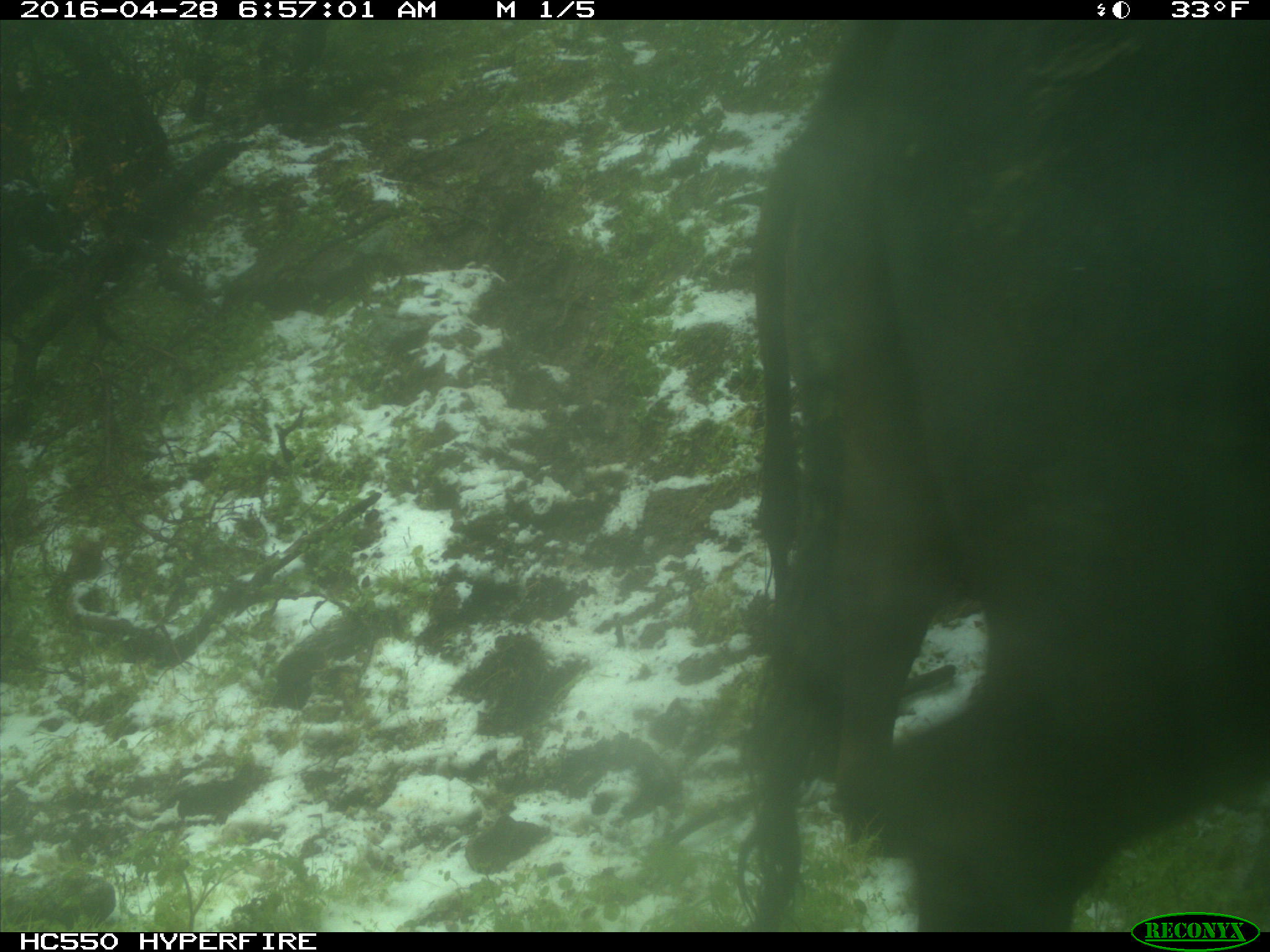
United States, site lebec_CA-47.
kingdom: Animalia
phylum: Chordata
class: Mammalia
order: Artiodactyla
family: Bovidae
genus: Bos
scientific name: Bos taurus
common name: domestic cow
Bos taurus (domestic cow).